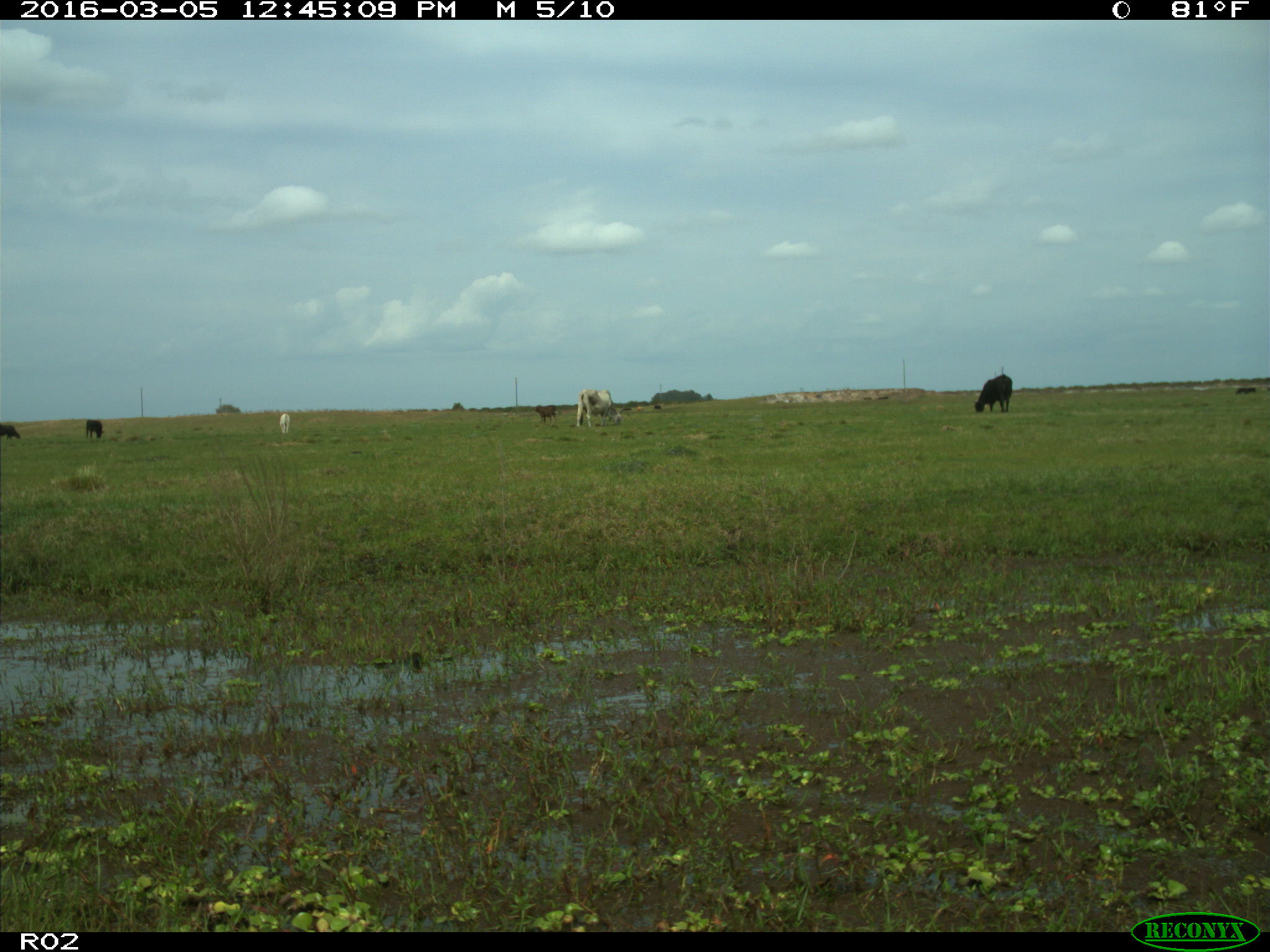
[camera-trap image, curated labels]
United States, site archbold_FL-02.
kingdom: Animalia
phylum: Chordata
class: Mammalia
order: Artiodactyla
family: Bovidae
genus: Bos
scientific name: Bos taurus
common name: domestic cow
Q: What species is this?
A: Bos taurus (domestic cow).